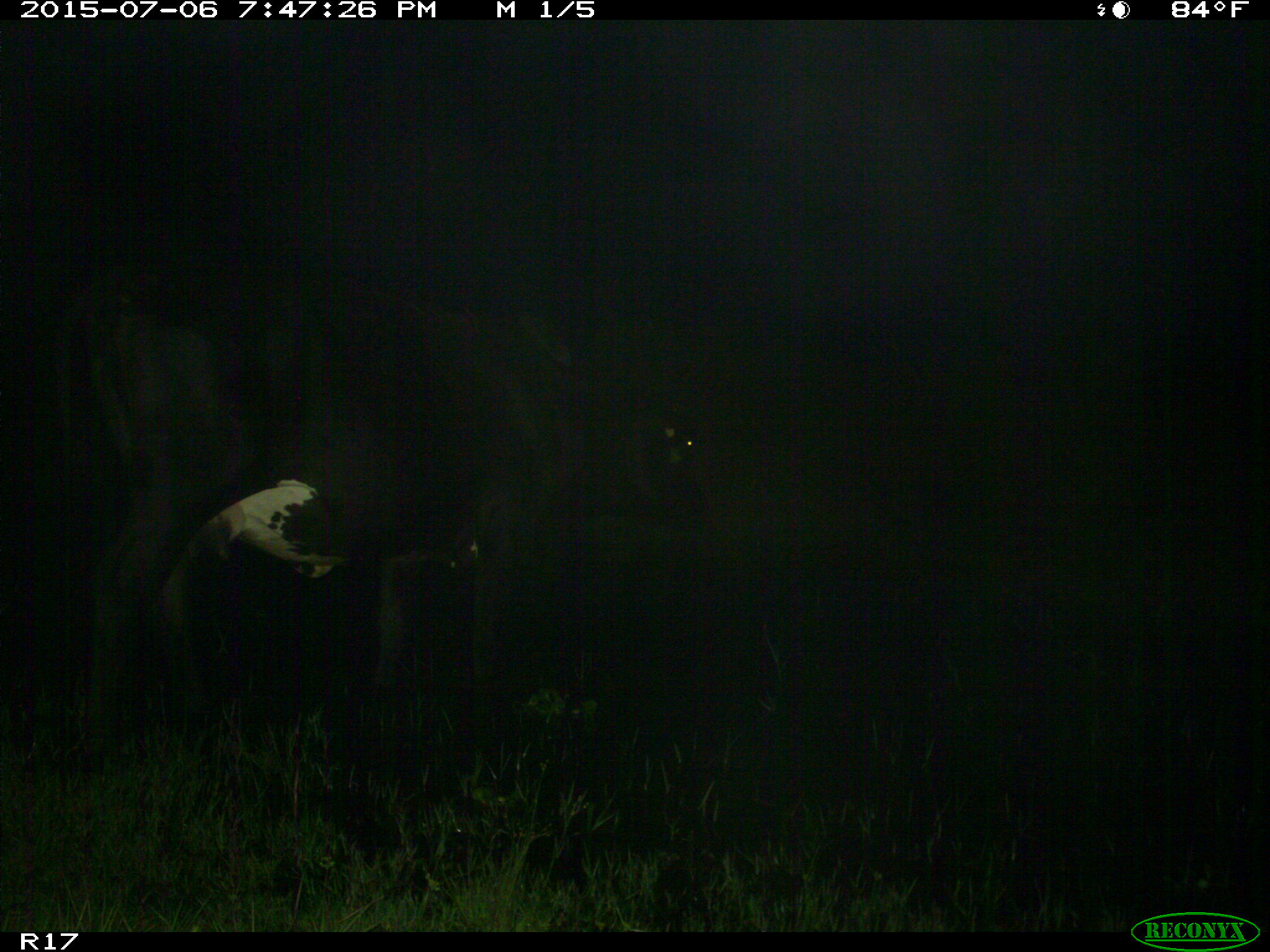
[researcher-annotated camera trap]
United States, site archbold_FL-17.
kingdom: Animalia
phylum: Chordata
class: Mammalia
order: Artiodactyla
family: Bovidae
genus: Bos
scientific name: Bos taurus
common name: domestic cow